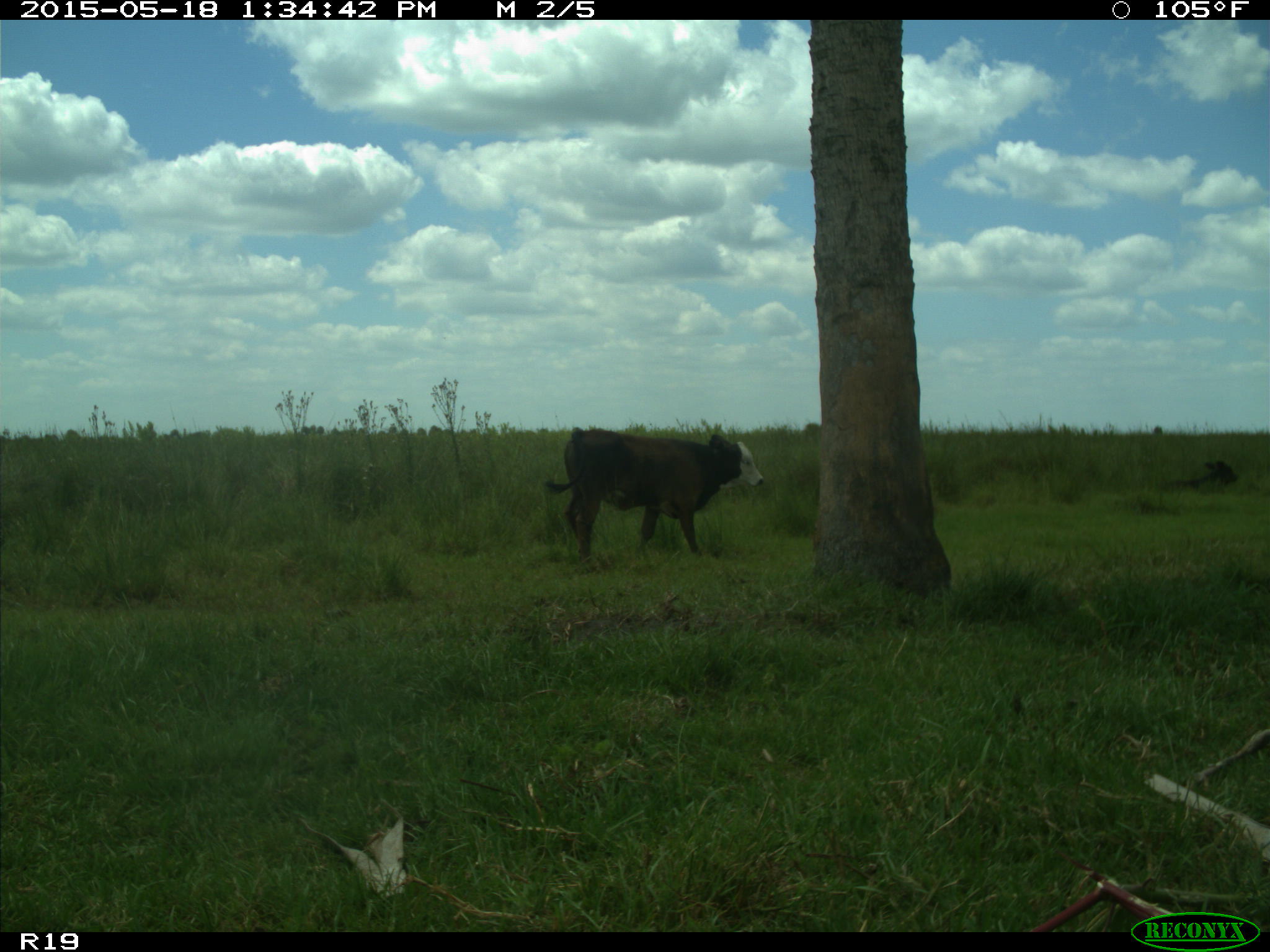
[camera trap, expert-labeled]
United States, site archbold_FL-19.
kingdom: Animalia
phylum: Chordata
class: Mammalia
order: Artiodactyla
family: Bovidae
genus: Bos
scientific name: Bos taurus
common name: domestic cow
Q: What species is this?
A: Bos taurus (domestic cow).